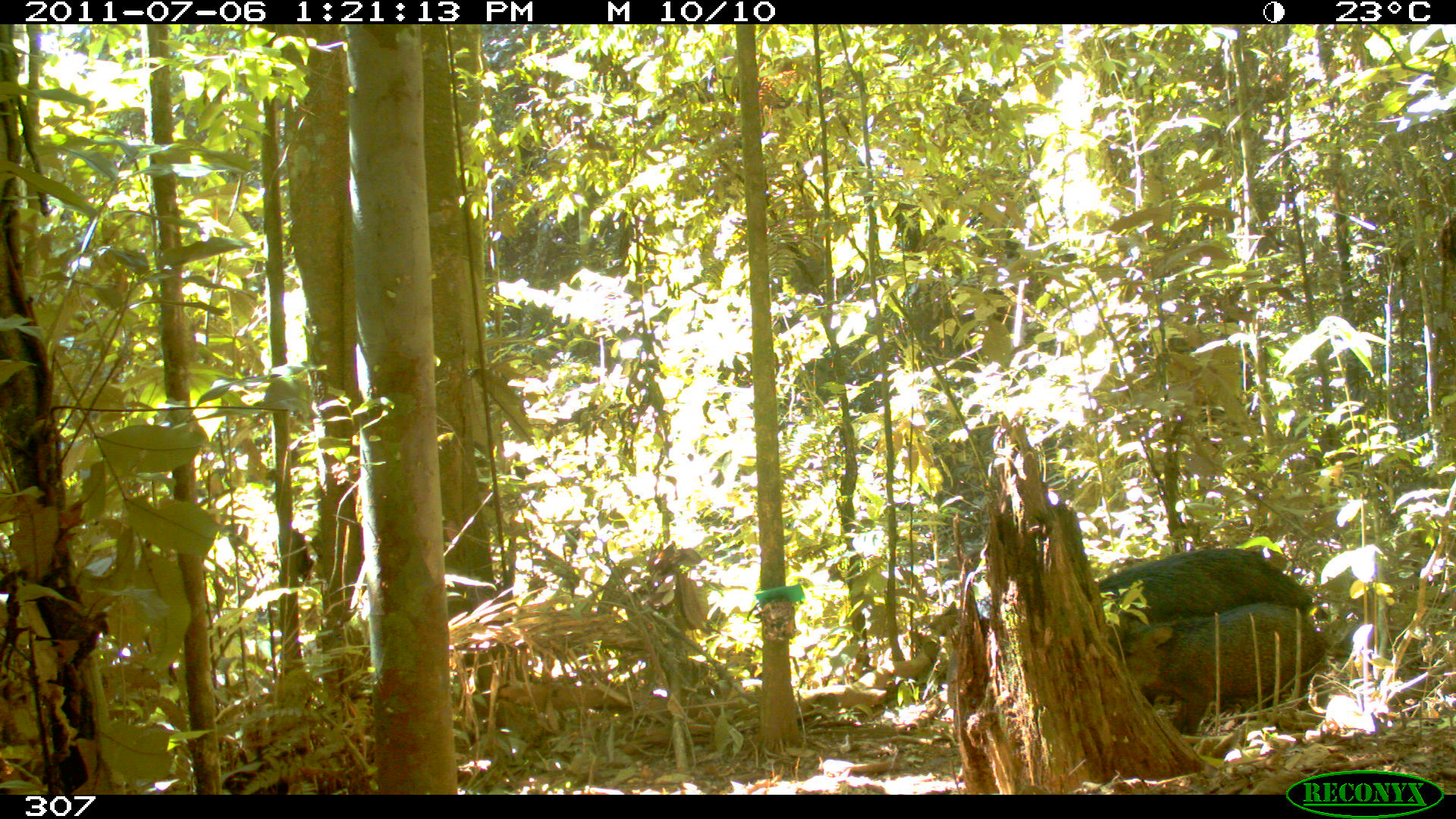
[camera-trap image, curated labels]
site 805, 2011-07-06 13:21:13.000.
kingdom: Animalia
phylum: Chordata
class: Mammalia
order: Artiodactyla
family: Tayassuidae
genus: Tayassu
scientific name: Tayassu pecari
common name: white-lipped peccary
Tayassu pecari (white-lipped peccary).